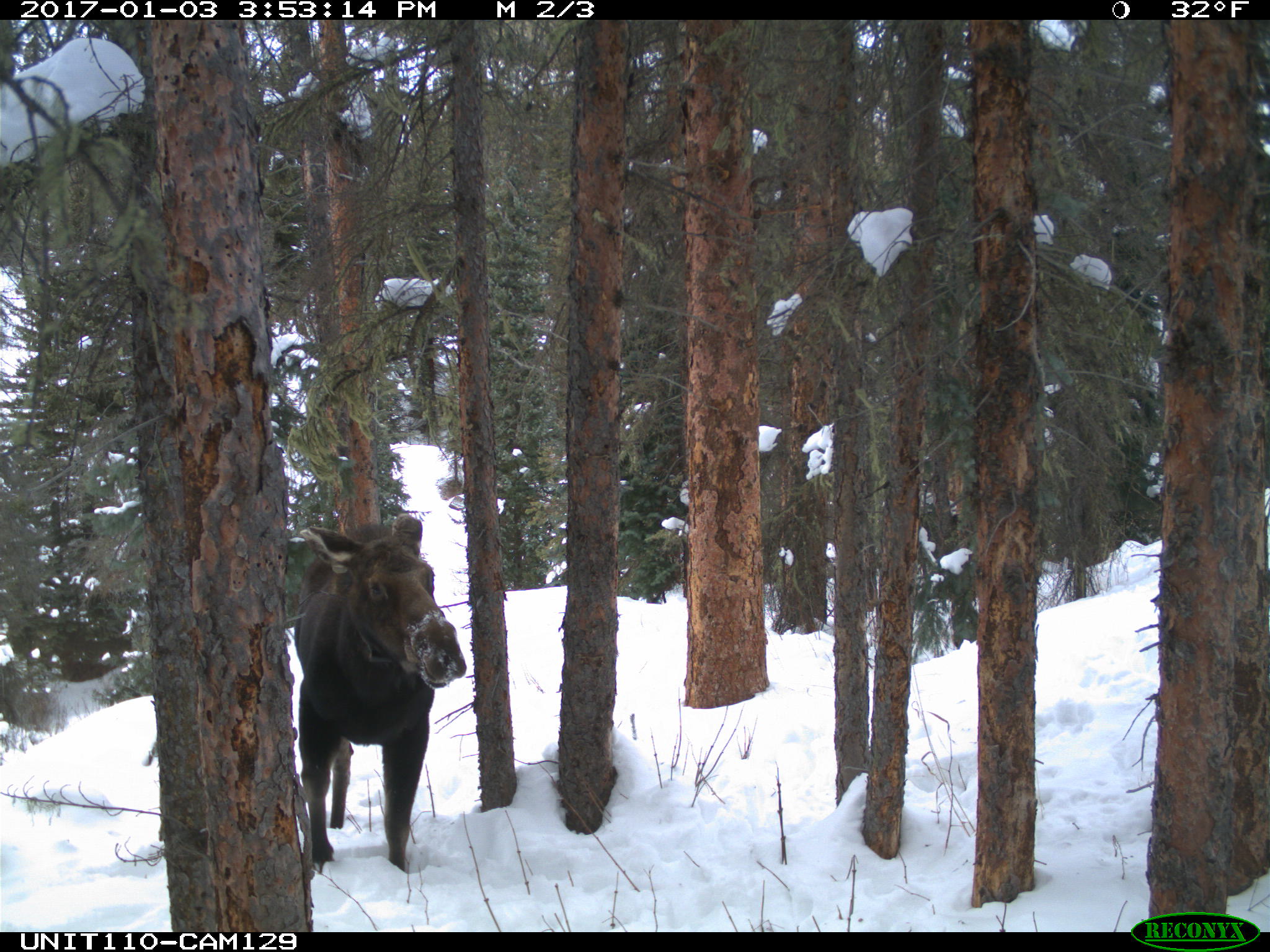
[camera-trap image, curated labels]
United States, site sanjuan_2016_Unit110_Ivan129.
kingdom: Animalia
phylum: Chordata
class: Mammalia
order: Artiodactyla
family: Cervidae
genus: Alces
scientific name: Alces alces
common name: moose